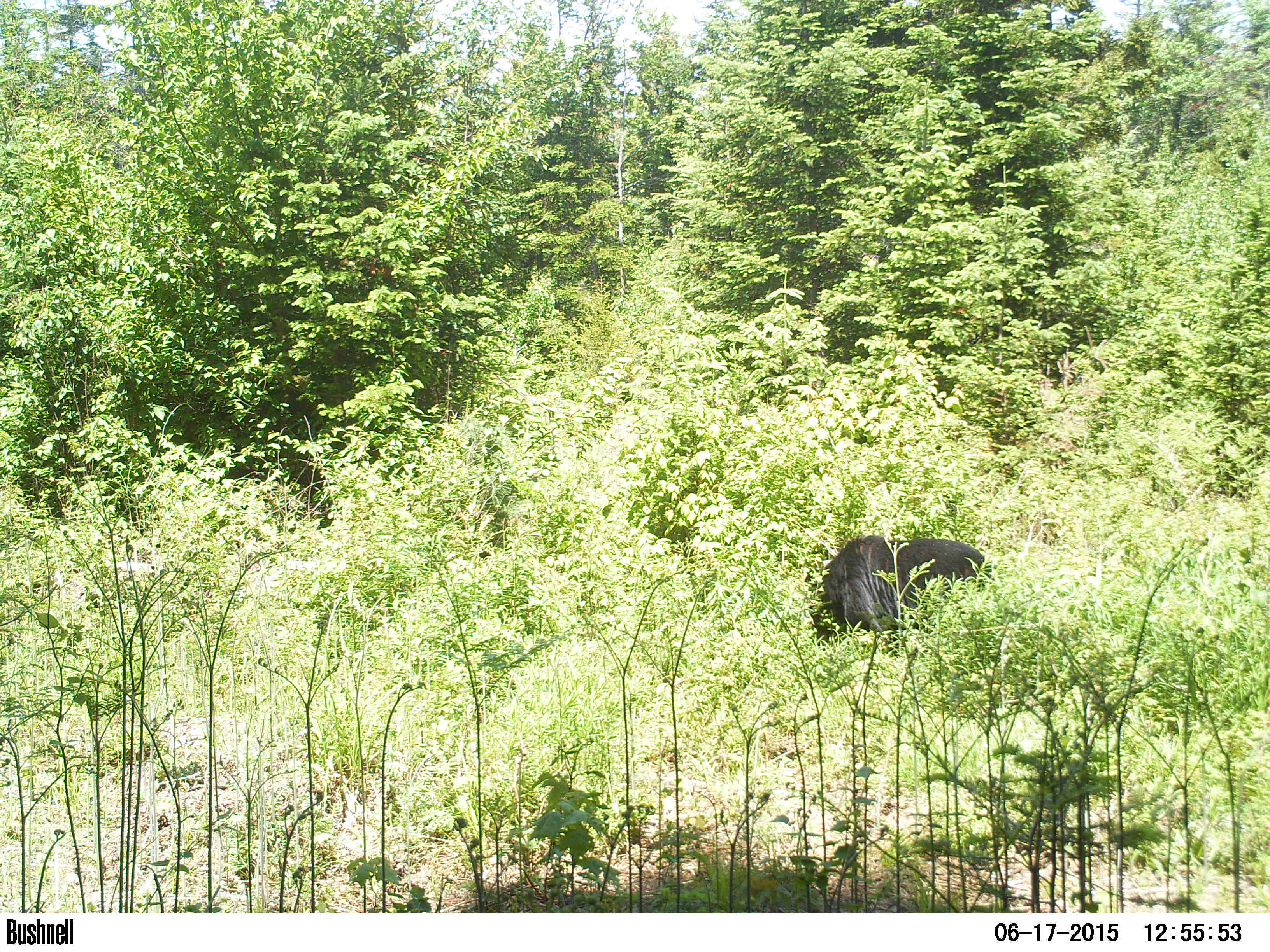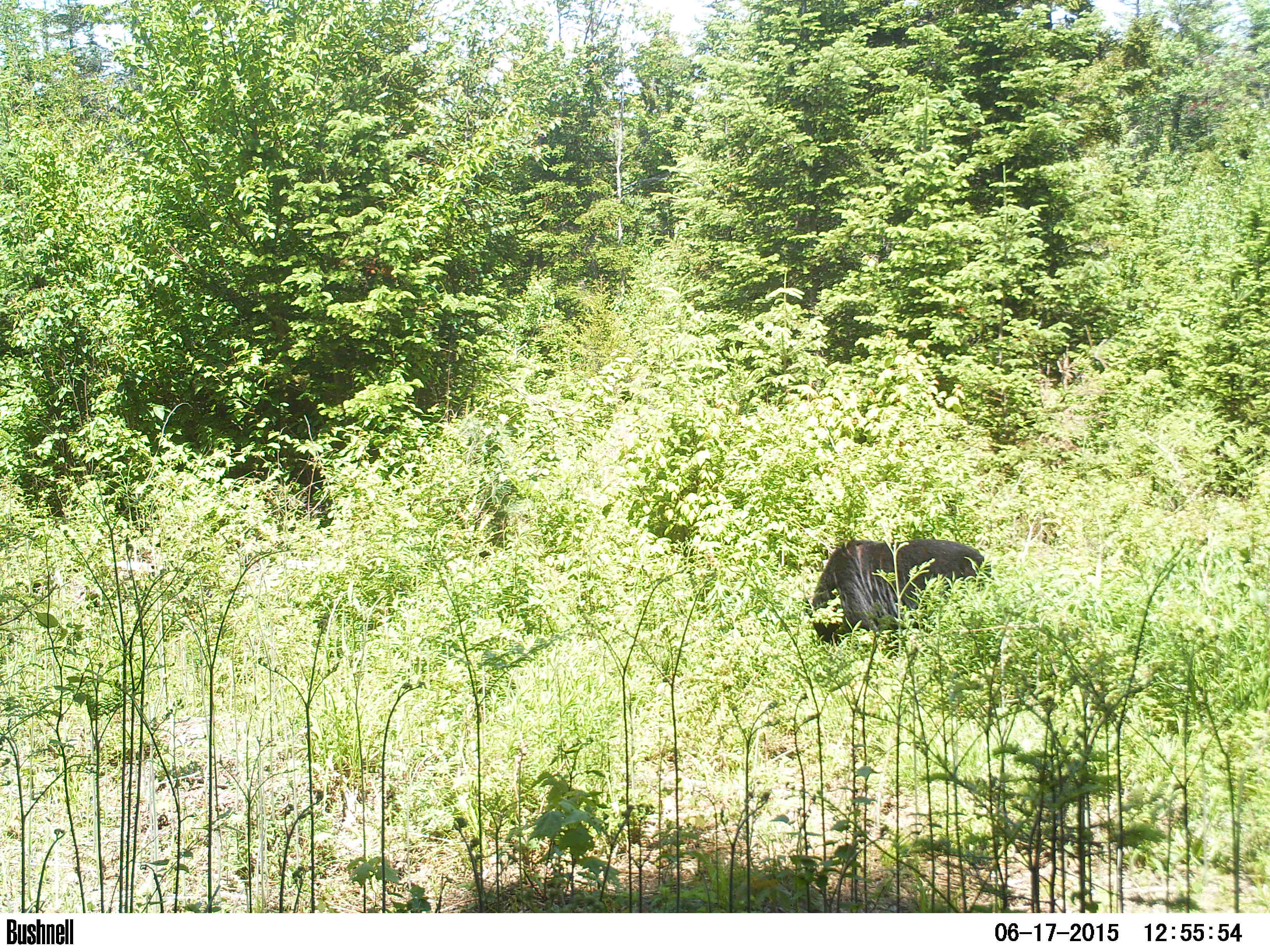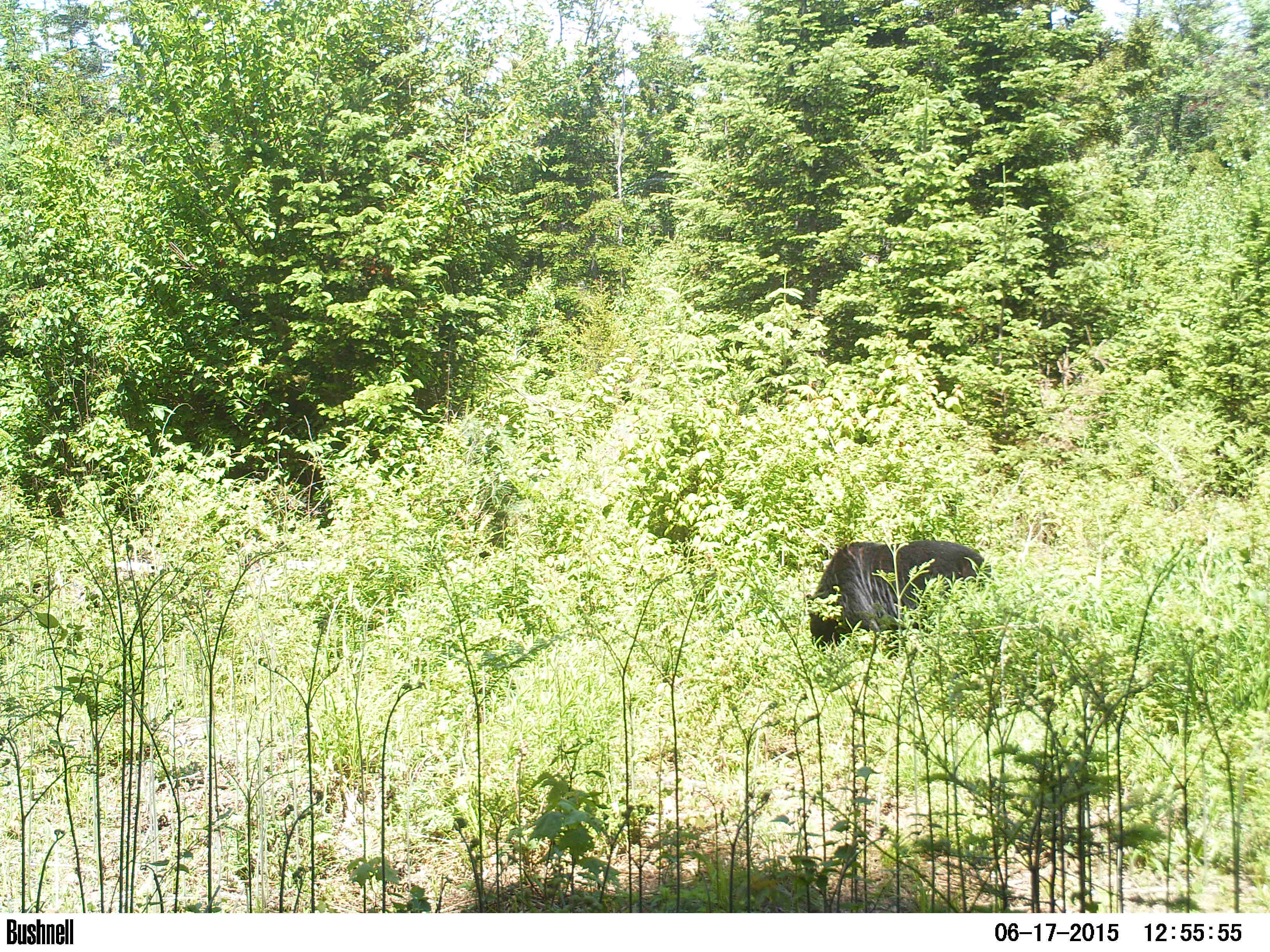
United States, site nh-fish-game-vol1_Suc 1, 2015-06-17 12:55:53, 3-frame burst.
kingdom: Animalia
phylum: Chordata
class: Mammalia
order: Carnivora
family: Ursidae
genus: Ursus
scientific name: Ursus americanus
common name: black bear